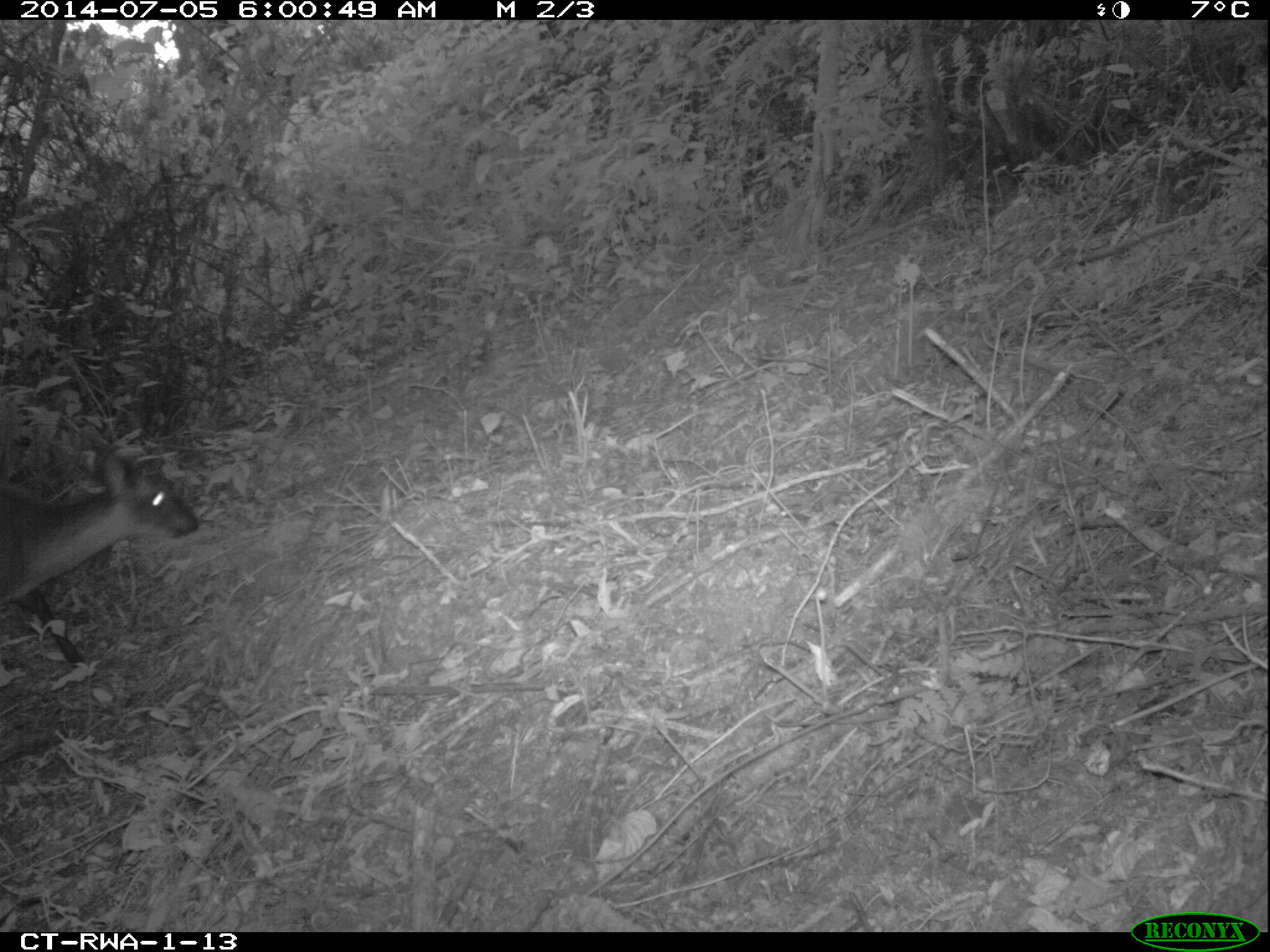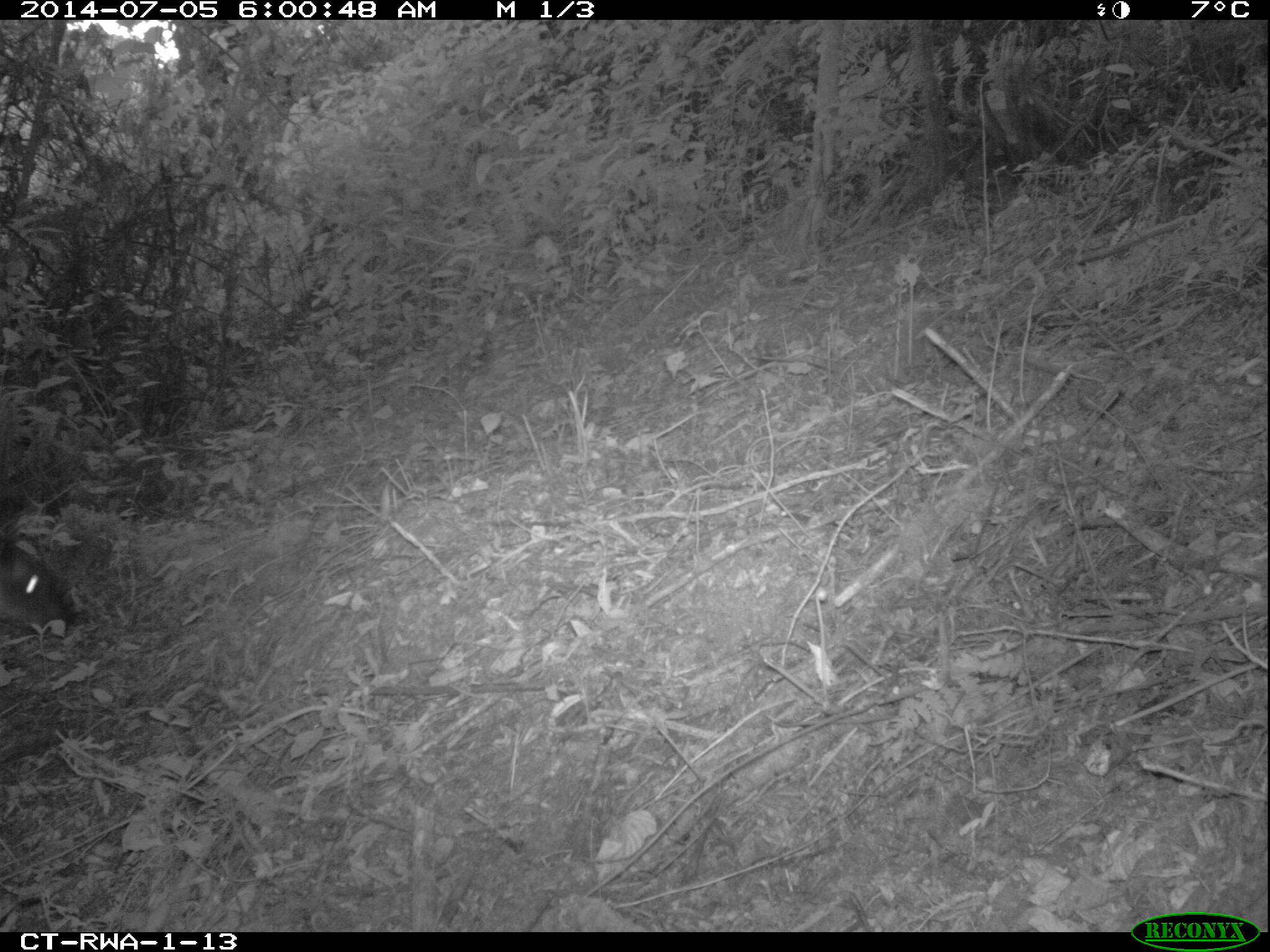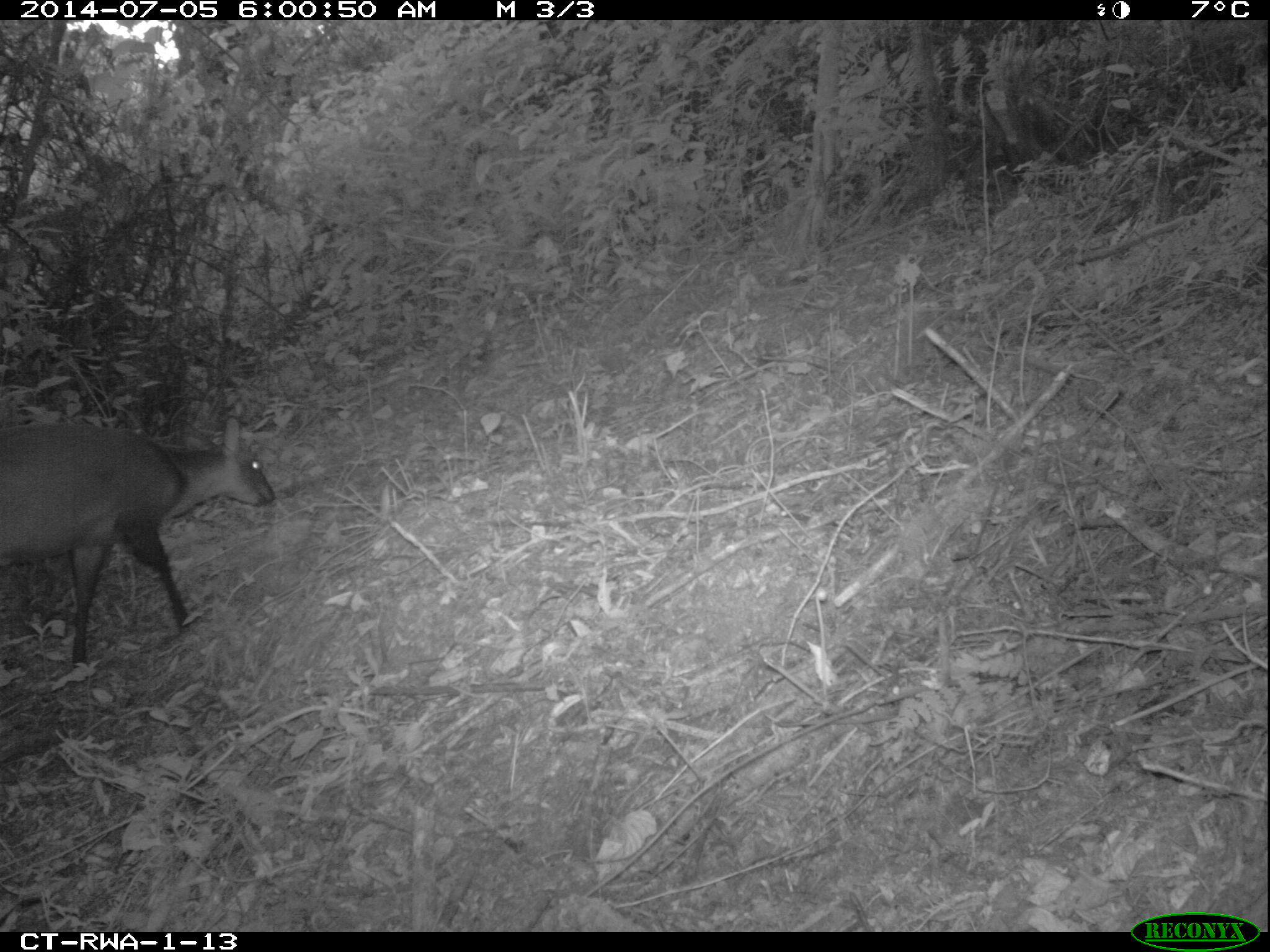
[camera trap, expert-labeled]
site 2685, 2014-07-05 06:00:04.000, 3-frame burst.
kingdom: Animalia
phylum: Chordata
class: Mammalia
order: Artiodactyla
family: Bovidae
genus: Cephalophus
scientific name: Cephalophus nigrifrons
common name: black-fronted duiker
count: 1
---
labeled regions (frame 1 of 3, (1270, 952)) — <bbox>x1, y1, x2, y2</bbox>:
cephalophus nigrifrons: <bbox>0, 448, 198, 679</bbox>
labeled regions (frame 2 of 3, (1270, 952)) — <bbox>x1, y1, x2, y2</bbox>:
cephalophus nigrifrons: <bbox>0, 529, 79, 636</bbox>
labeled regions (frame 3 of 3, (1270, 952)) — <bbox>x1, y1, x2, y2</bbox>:
cephalophus nigrifrons: <bbox>0, 412, 275, 669</bbox>